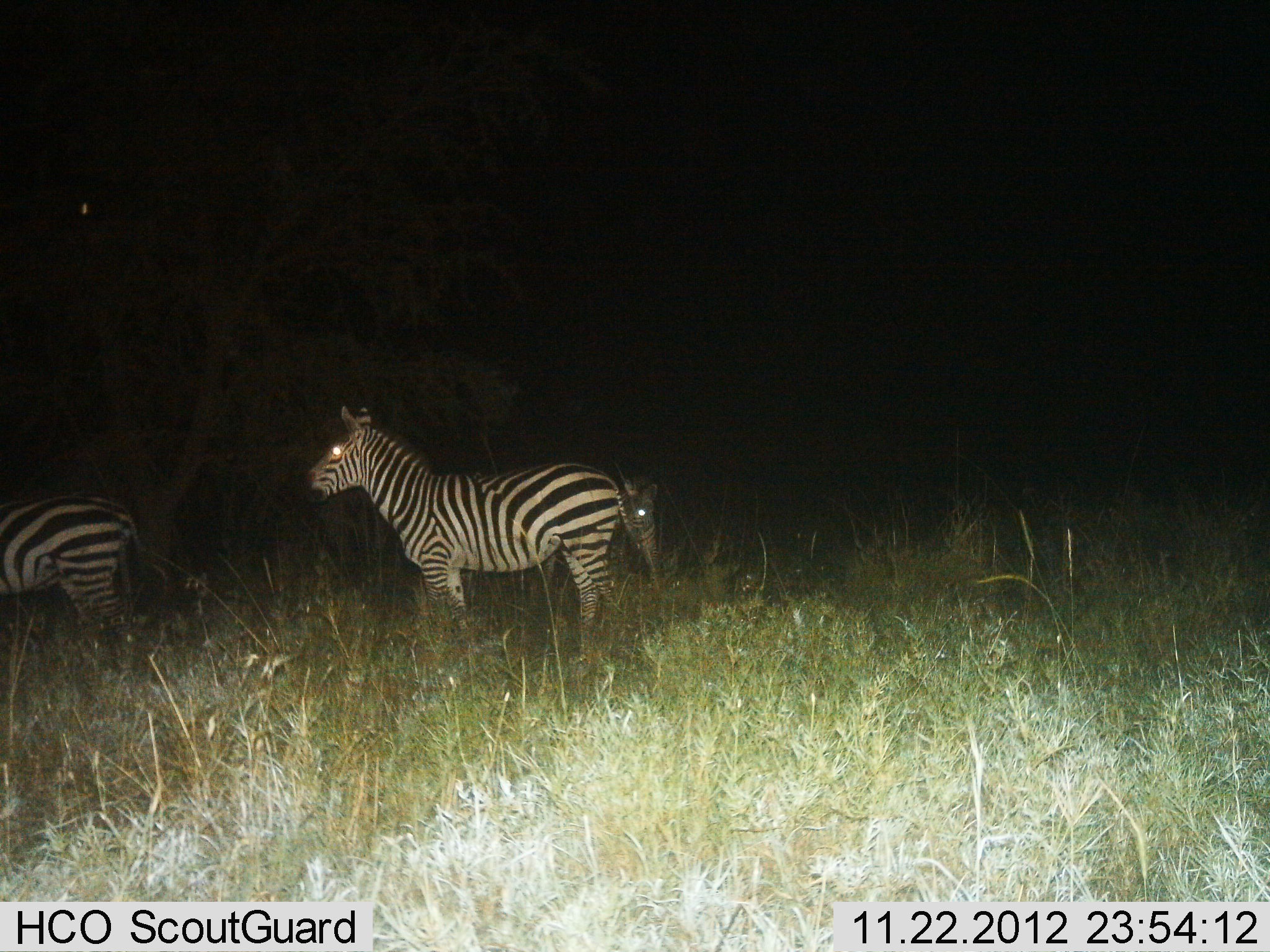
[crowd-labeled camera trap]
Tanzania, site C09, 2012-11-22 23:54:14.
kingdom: Animalia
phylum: Chordata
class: Mammalia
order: Perissodactyla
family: Equidae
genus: Equus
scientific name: Equus quagga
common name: plains zebra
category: zebra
Zebra (plains zebra) (Equus quagga), count 3. Behavior (volunteer vote fractions): standing 100%, resting 0%, moving 0%, interacting 0%. Young present (vote fraction): 10%. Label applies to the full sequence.